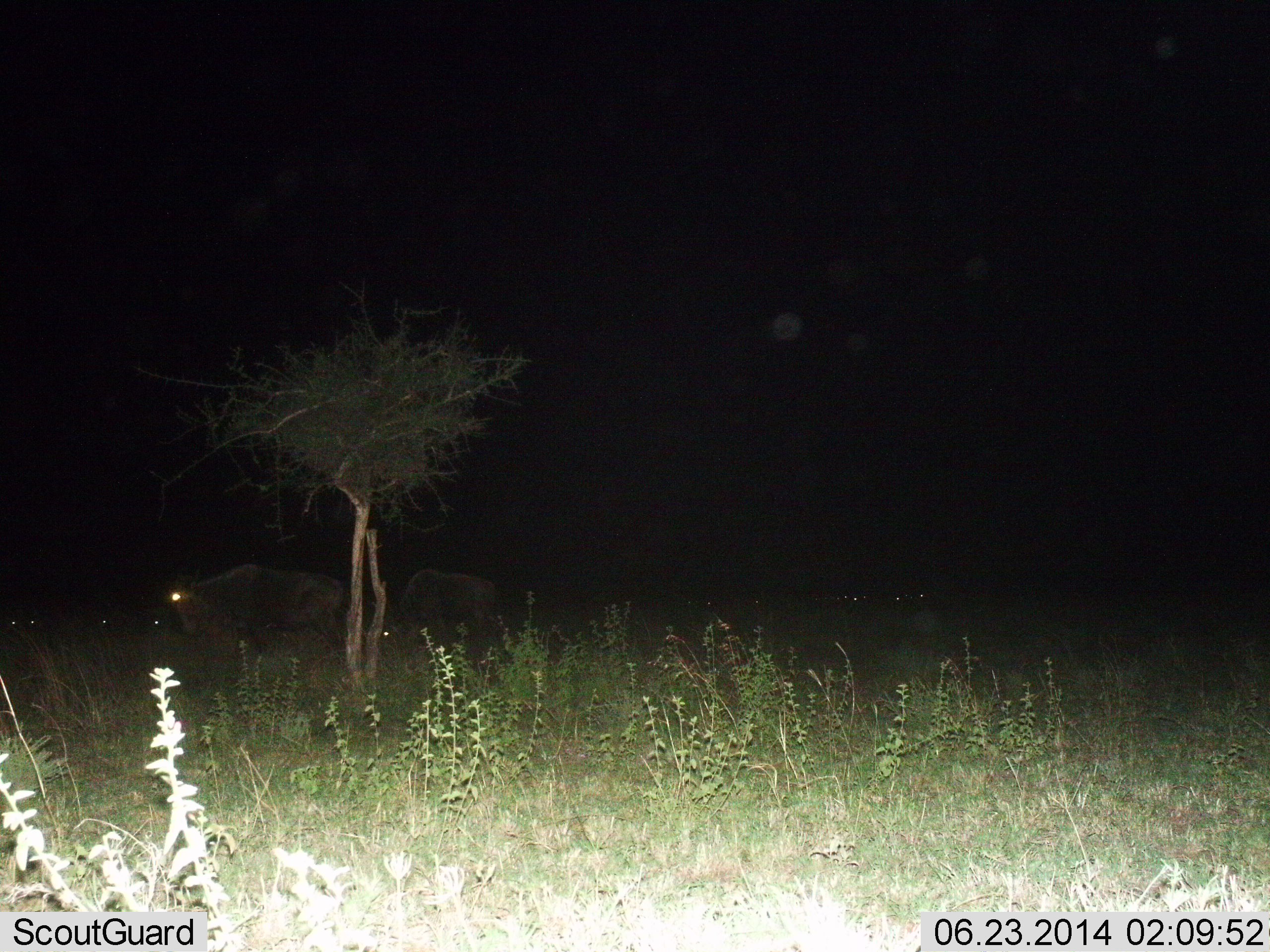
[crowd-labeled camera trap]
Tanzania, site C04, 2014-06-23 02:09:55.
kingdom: Animalia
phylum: Chordata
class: Mammalia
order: Artiodactyla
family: Bovidae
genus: Connochaetes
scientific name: Connochaetes taurinus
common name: blue wildebeest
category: wildebeest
Wildebeest (blue wildebeest) (Connochaetes taurinus), count 8. Behavior (volunteer vote fractions): standing 60%, resting 0%, moving 40%, interacting 0%. Young present (vote fraction): 0%. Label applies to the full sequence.